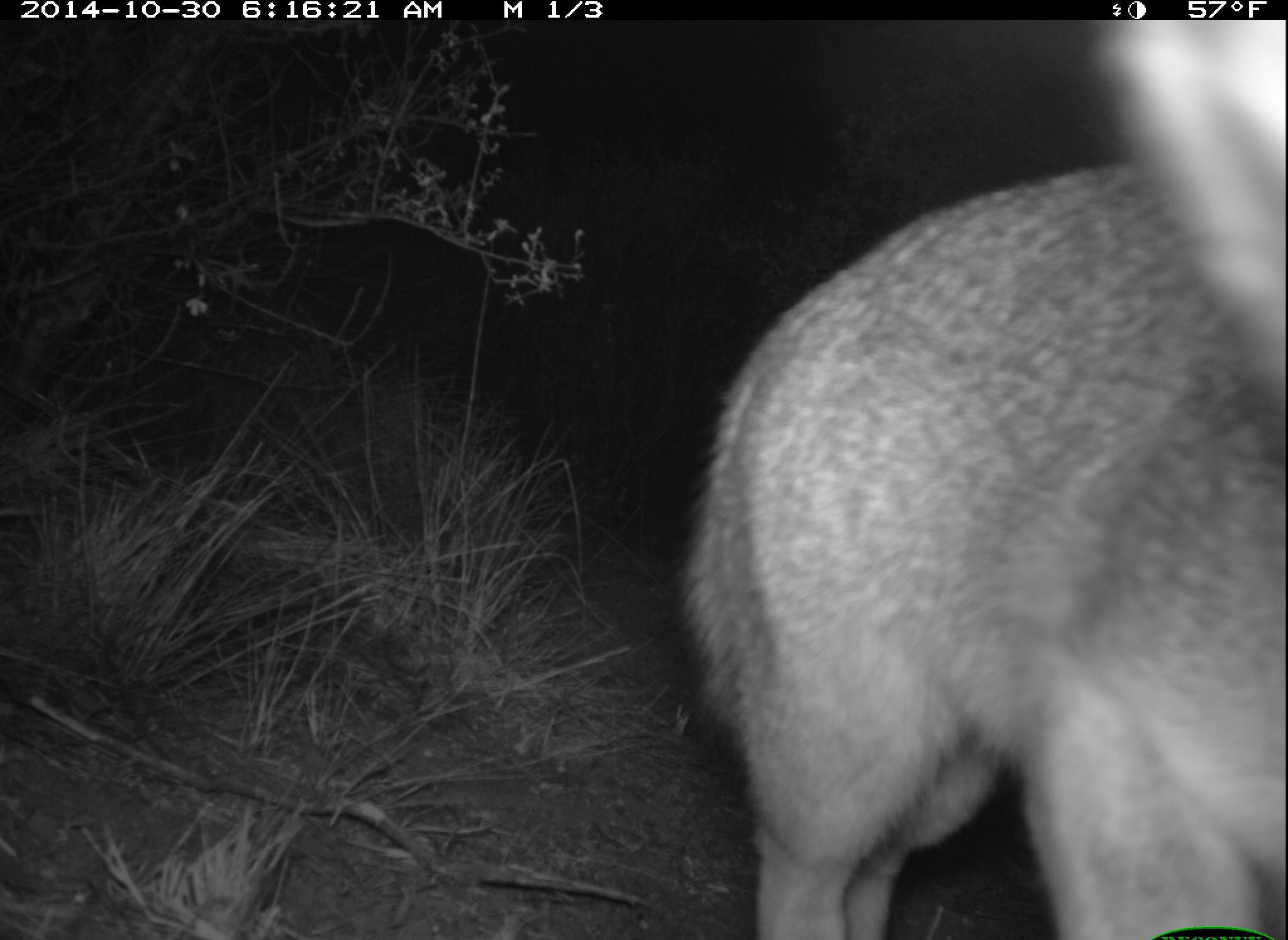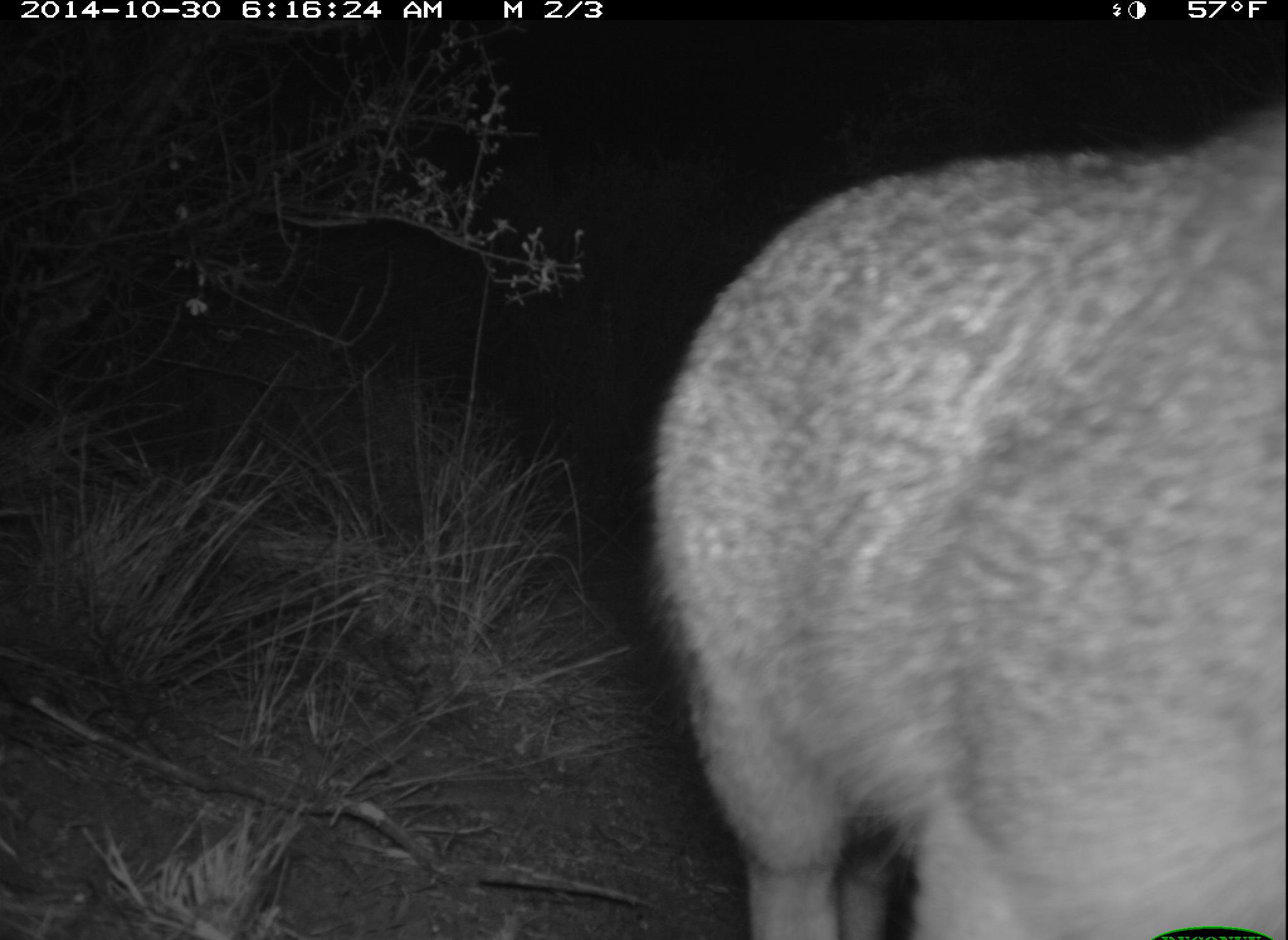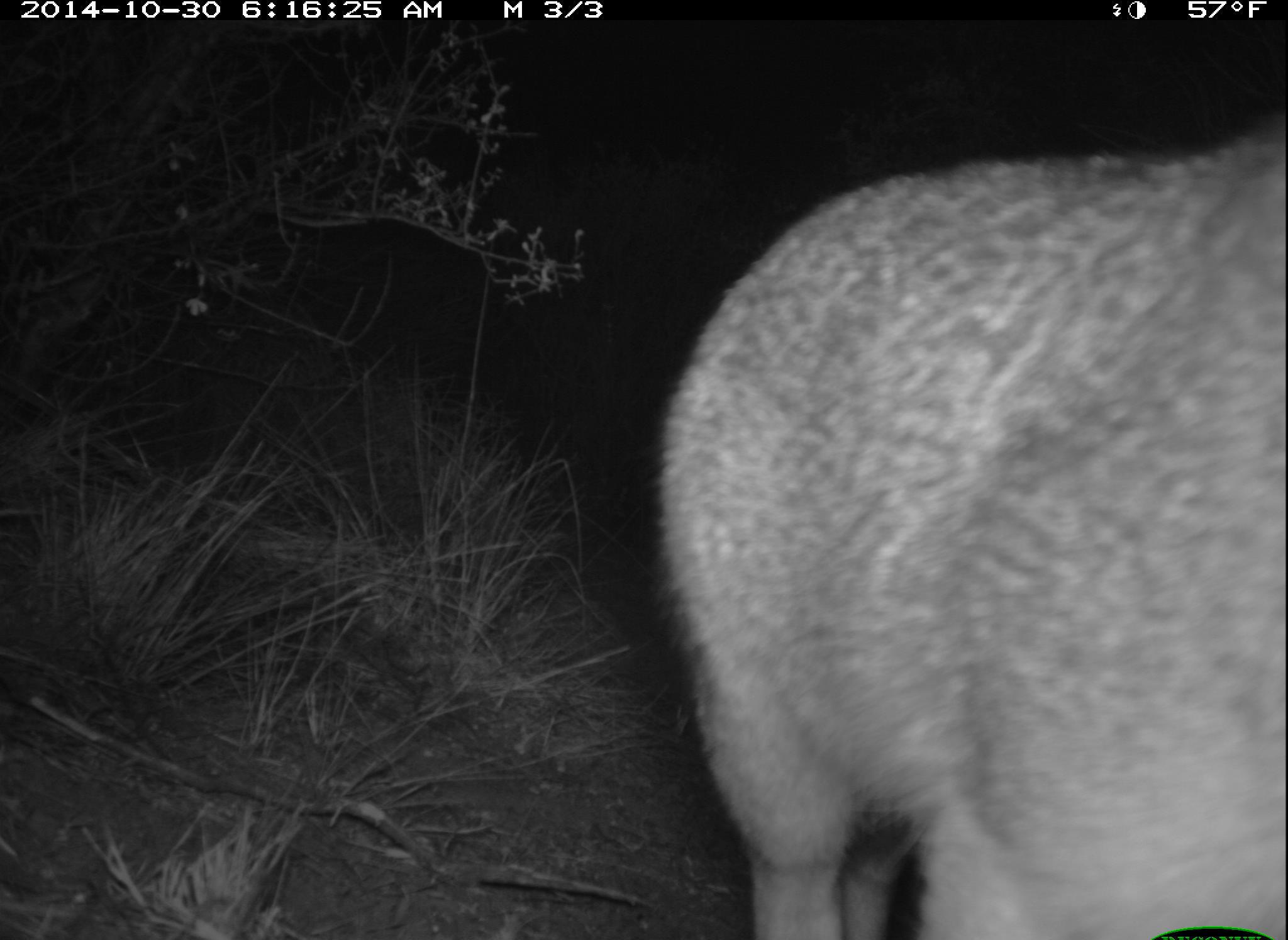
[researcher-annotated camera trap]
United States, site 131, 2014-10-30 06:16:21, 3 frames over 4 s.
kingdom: Animalia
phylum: Chordata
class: Mammalia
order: Carnivora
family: Canidae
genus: Urocyon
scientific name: Urocyon cinereoargenteus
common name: gray fox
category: fox